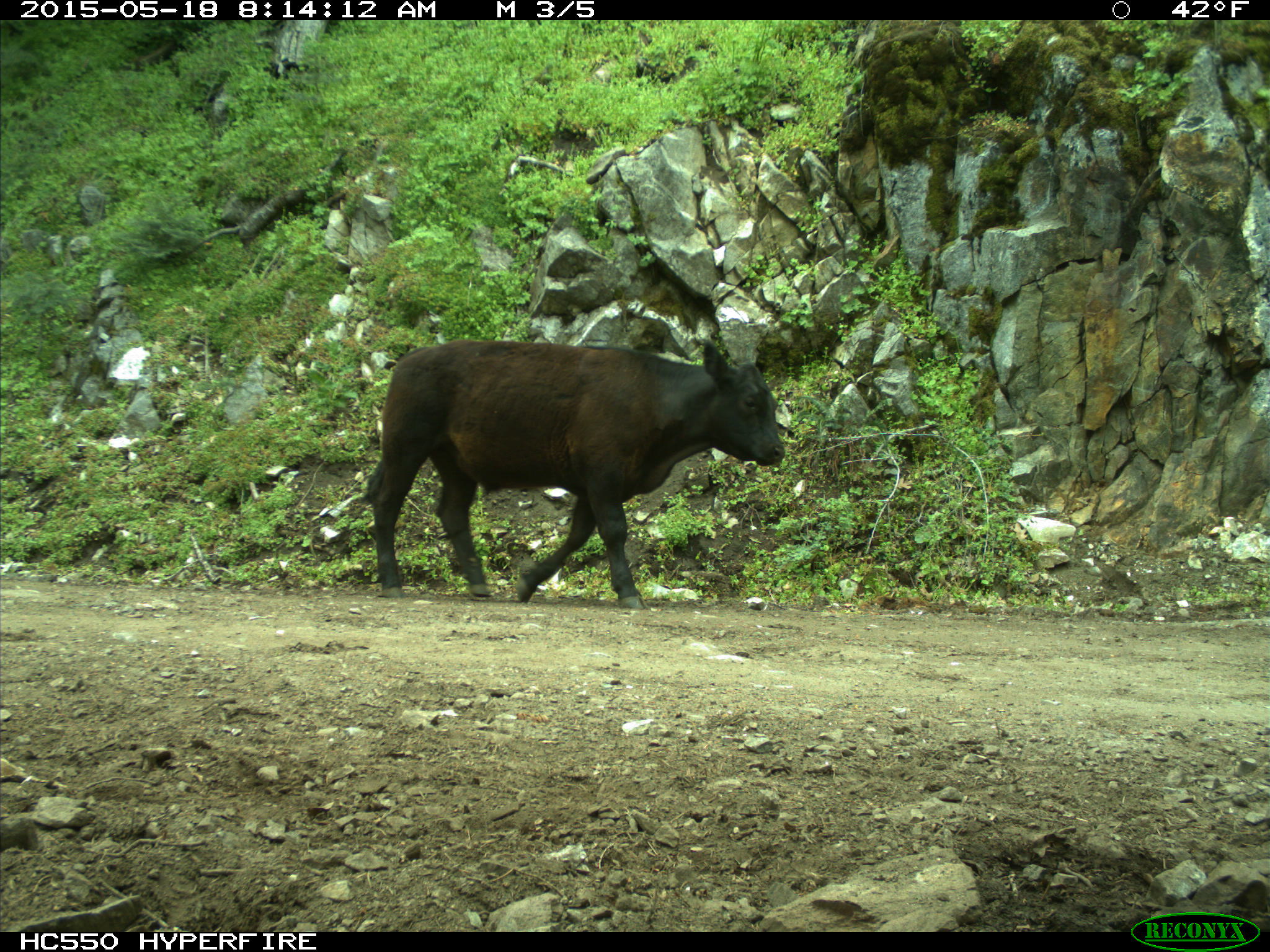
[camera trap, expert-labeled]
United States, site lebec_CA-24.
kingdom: Animalia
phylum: Chordata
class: Mammalia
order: Artiodactyla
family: Bovidae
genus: Bos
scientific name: Bos taurus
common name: domestic cow